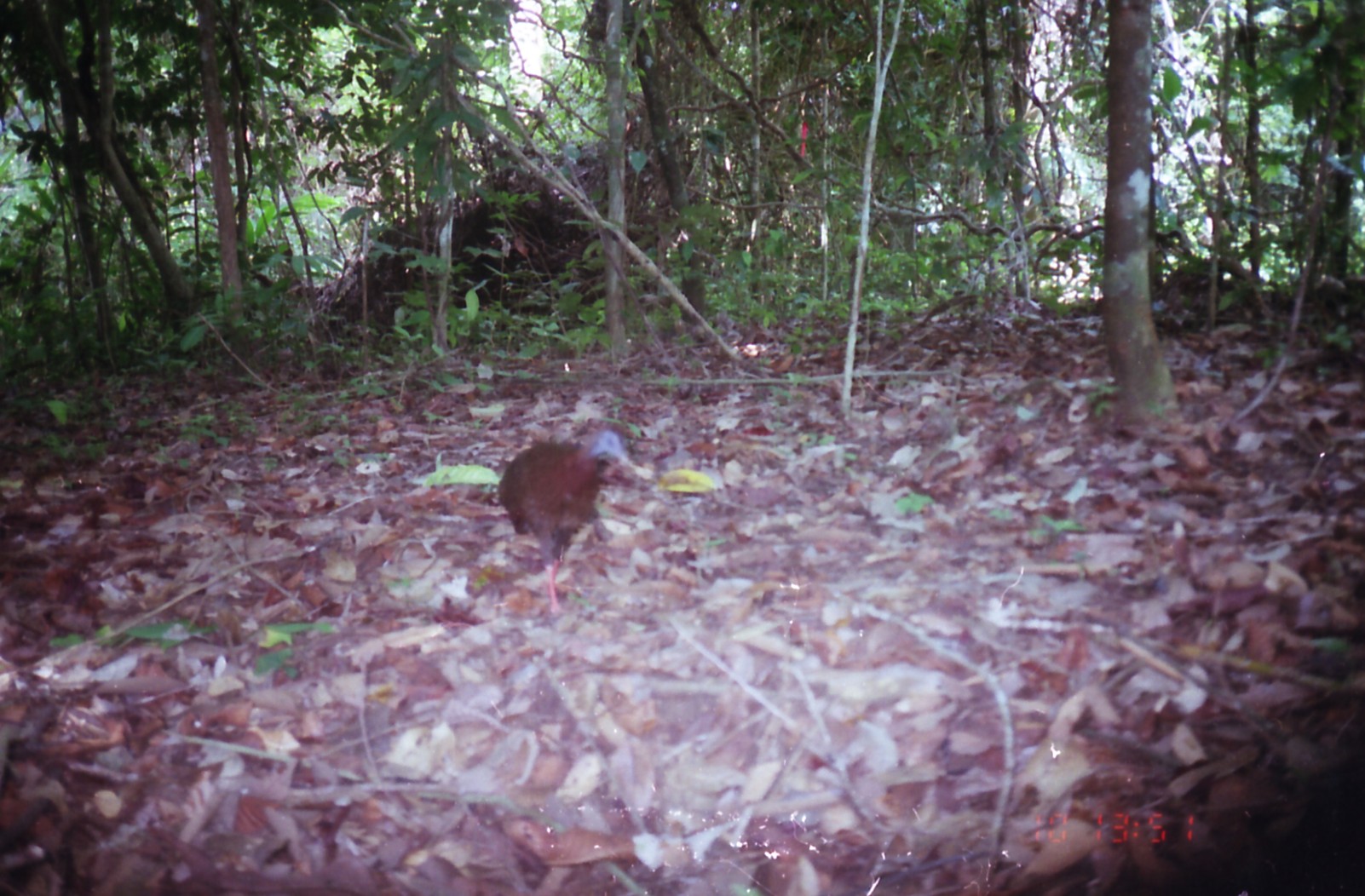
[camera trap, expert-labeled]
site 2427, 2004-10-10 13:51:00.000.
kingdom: Animalia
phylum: Chordata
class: Aves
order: Galliformes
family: Phasianidae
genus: Argusianus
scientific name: Argusianus argus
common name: great argus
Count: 1.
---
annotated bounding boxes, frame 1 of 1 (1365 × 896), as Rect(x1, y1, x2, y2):
argusianus argus: Rect(495, 428, 630, 614)